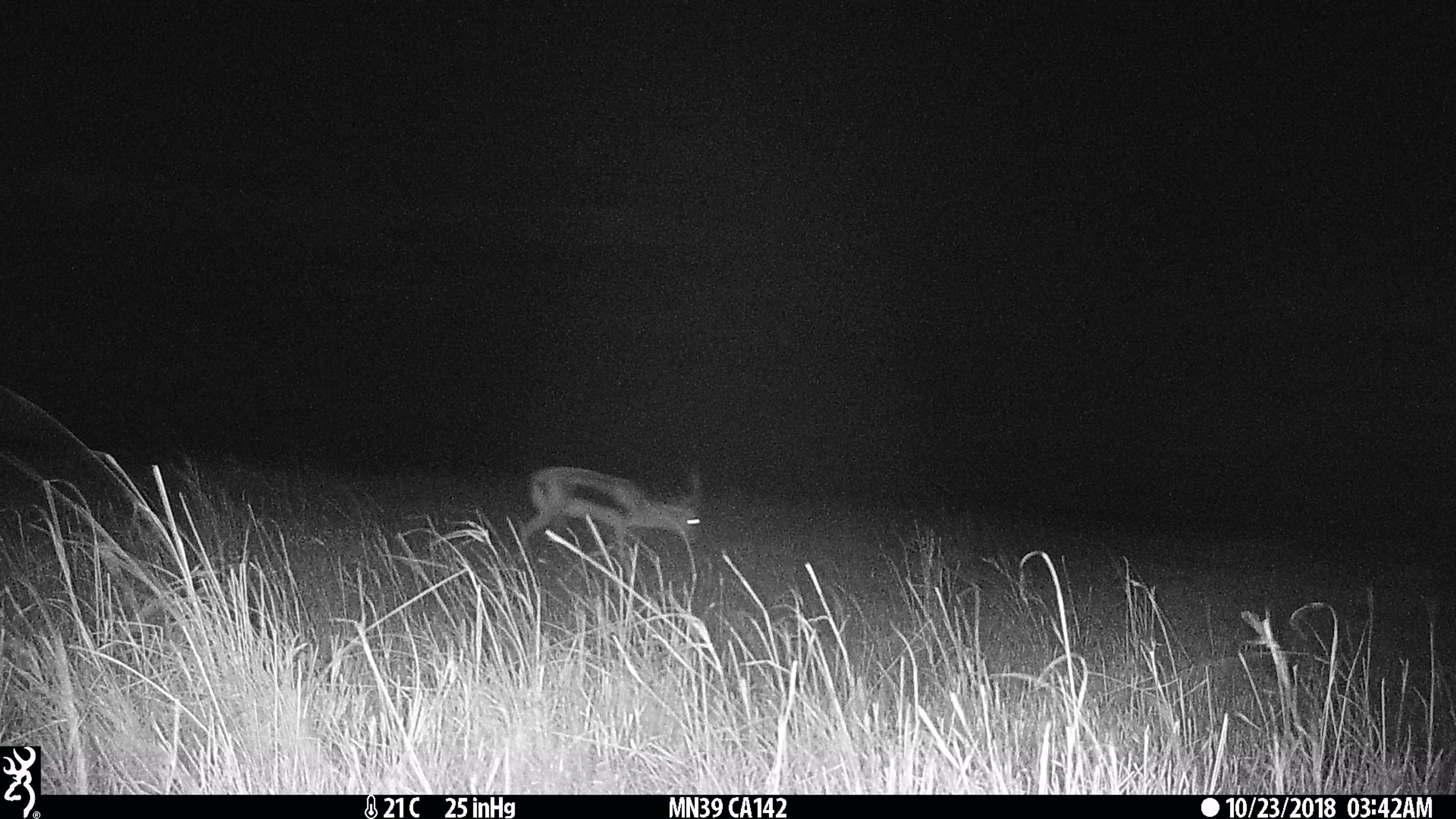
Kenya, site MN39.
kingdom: Animalia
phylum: Chordata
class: Mammalia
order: Artiodactyla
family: Bovidae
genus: Eudorcas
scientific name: Eudorcas thomsonii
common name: thomon's gazelle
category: gazelle thomsons